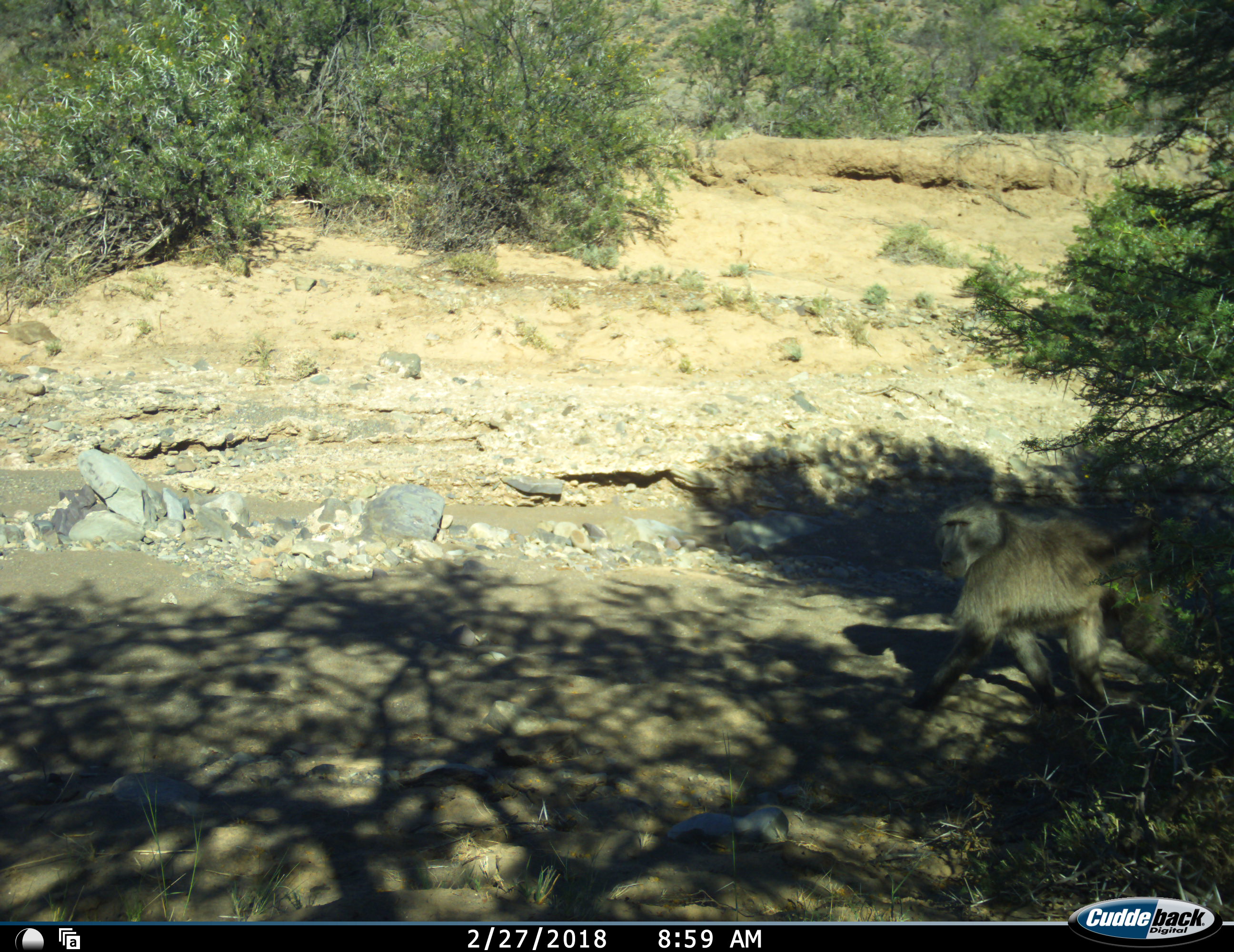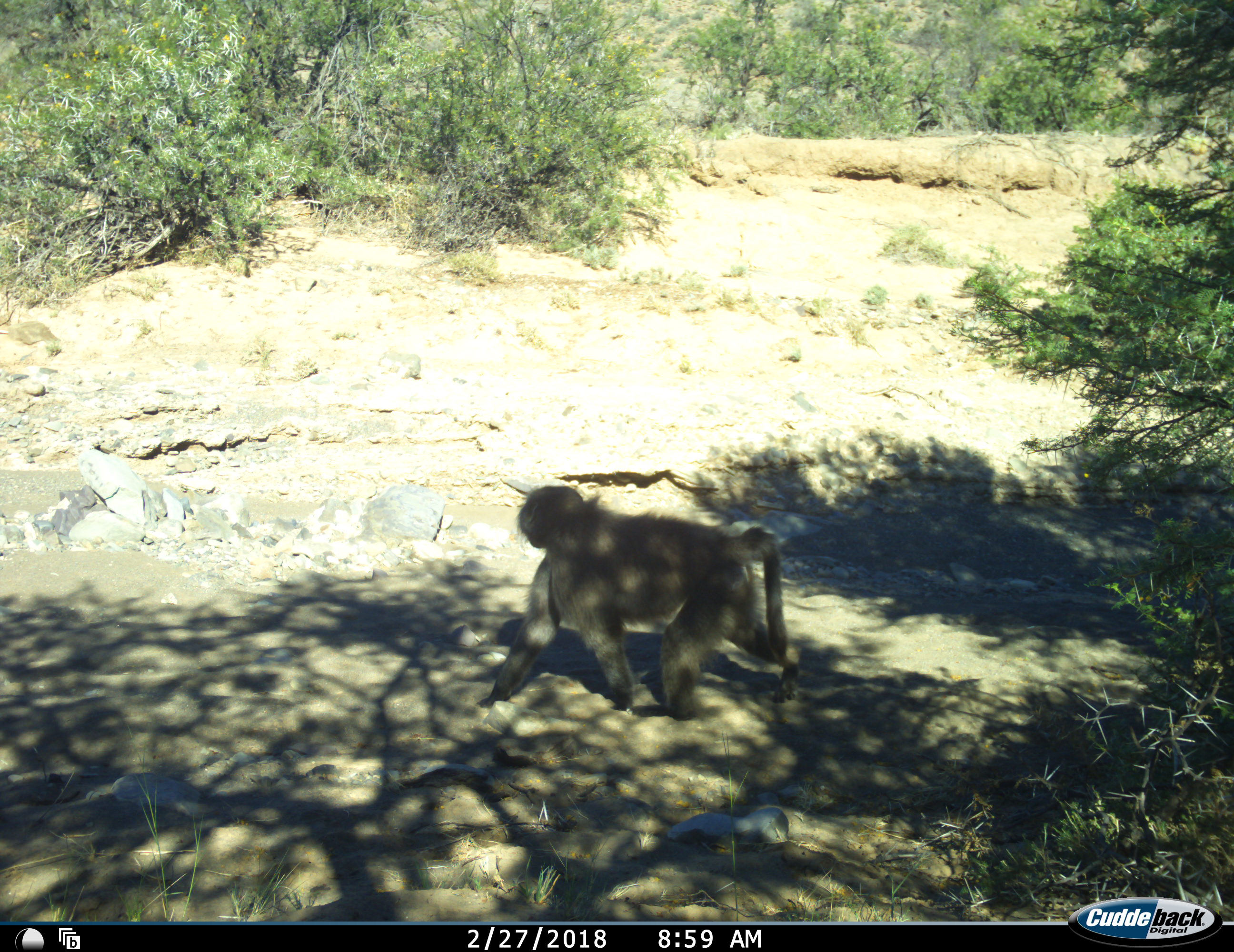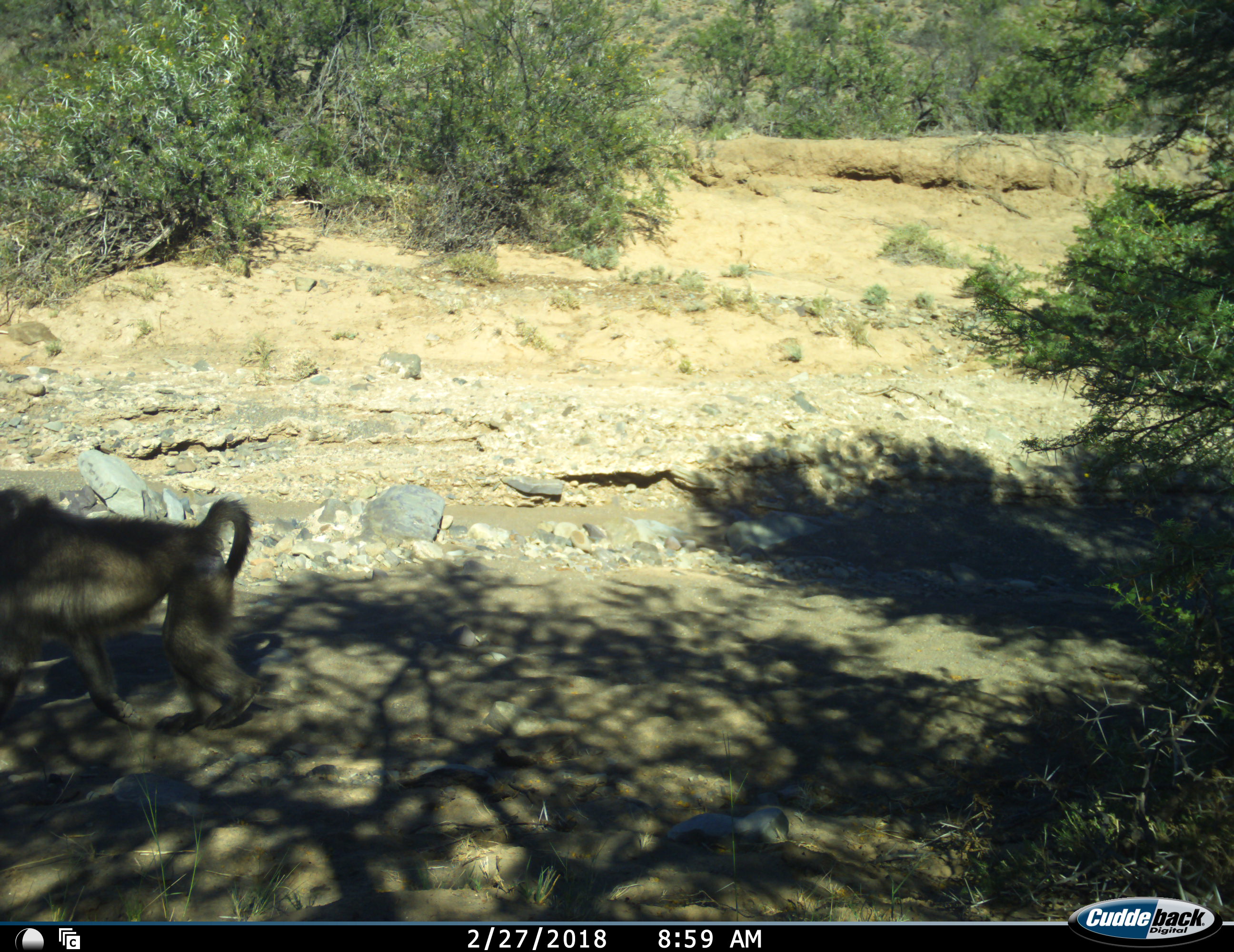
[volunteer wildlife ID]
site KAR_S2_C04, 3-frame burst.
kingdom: Animalia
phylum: Chordata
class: Mammalia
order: Primates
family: Cercopithecidae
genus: Papio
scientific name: Papio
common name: baboon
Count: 1.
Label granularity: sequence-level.